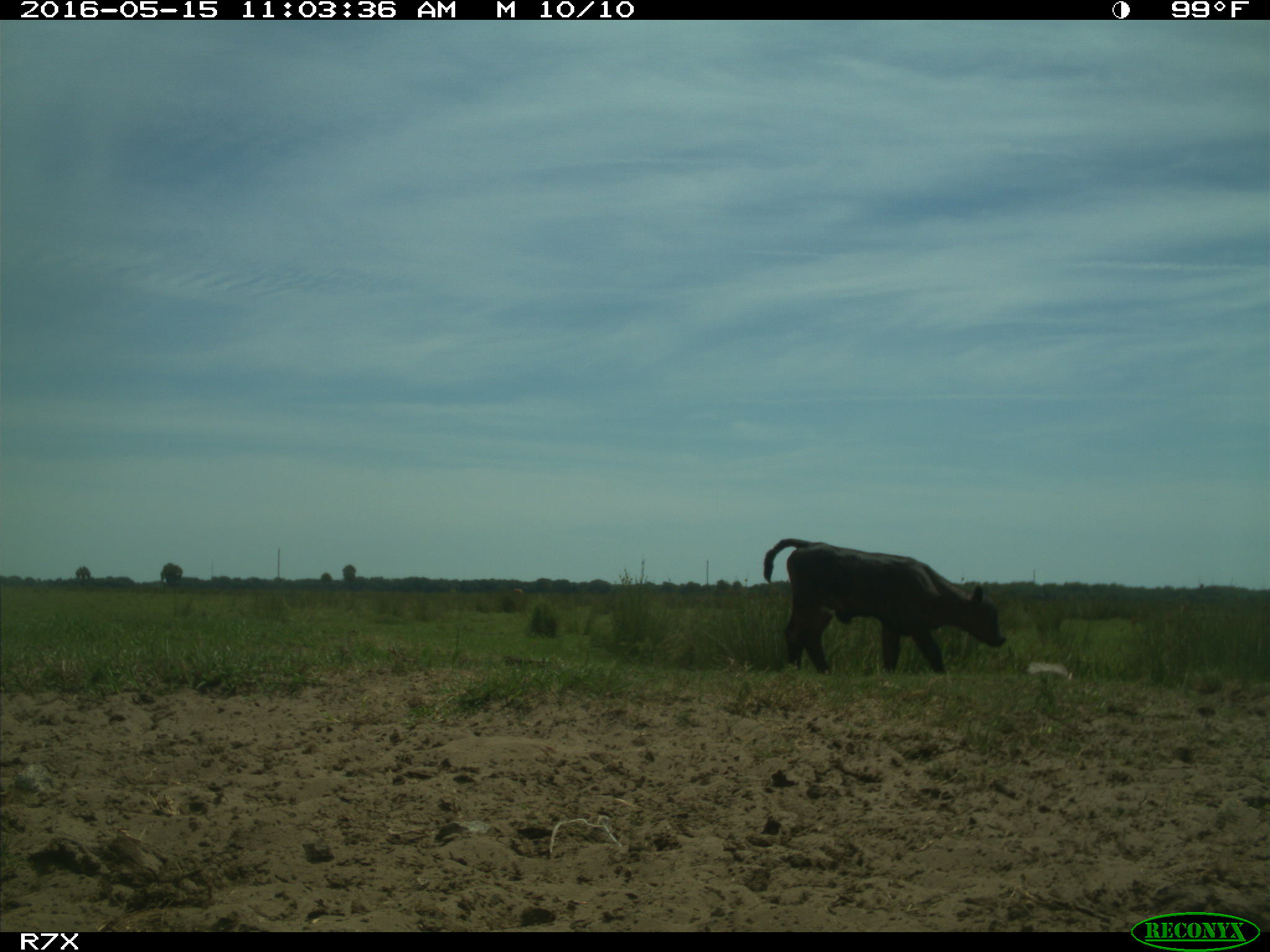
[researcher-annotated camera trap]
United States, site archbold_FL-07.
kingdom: Animalia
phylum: Chordata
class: Mammalia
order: Artiodactyla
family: Bovidae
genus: Bos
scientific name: Bos taurus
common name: domestic cow